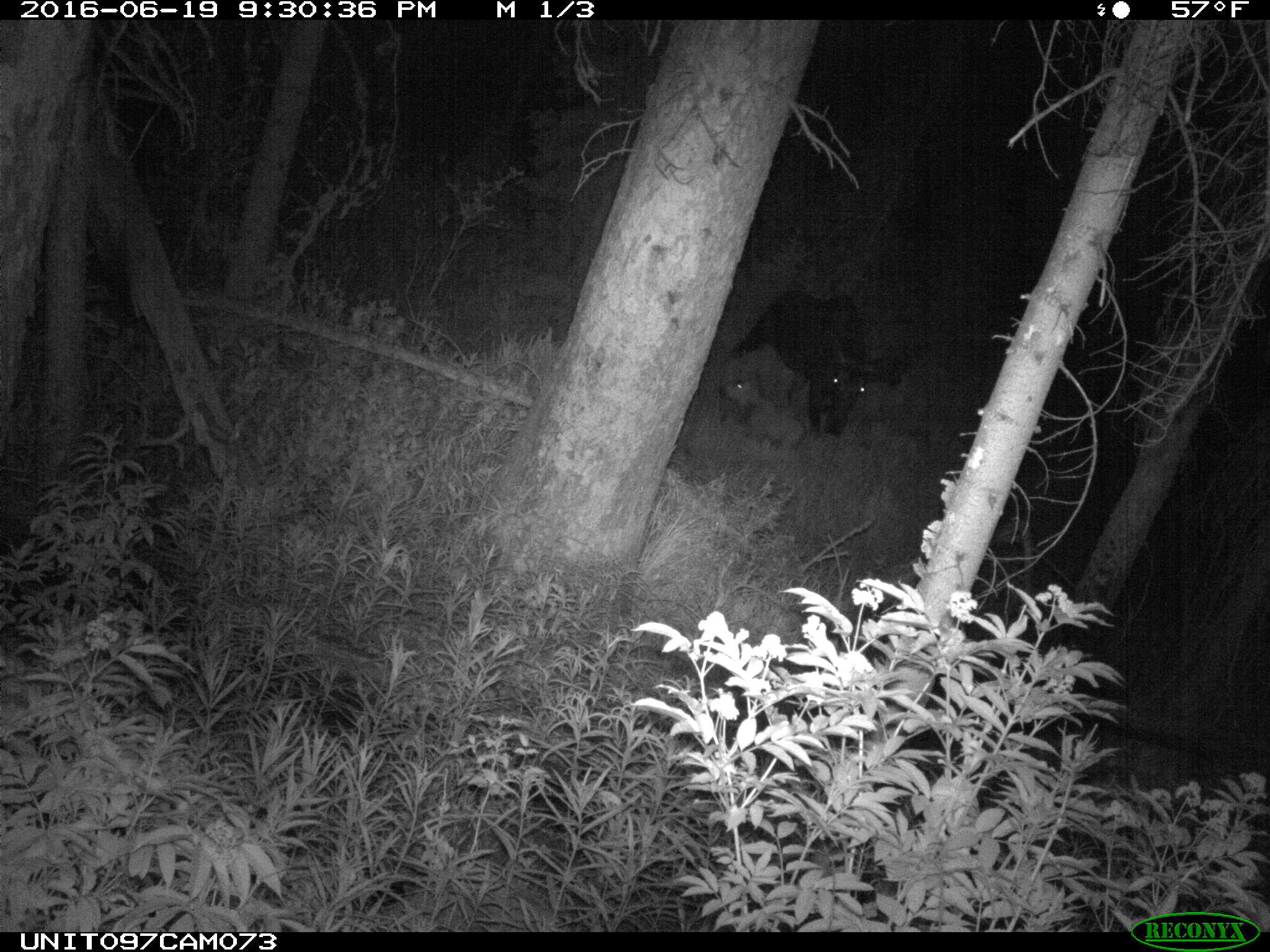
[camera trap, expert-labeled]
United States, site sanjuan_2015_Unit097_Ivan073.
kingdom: Animalia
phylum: Chordata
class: Mammalia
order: Artiodactyla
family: Cervidae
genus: Alces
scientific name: Alces alces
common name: moose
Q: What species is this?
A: Alces alces (moose).